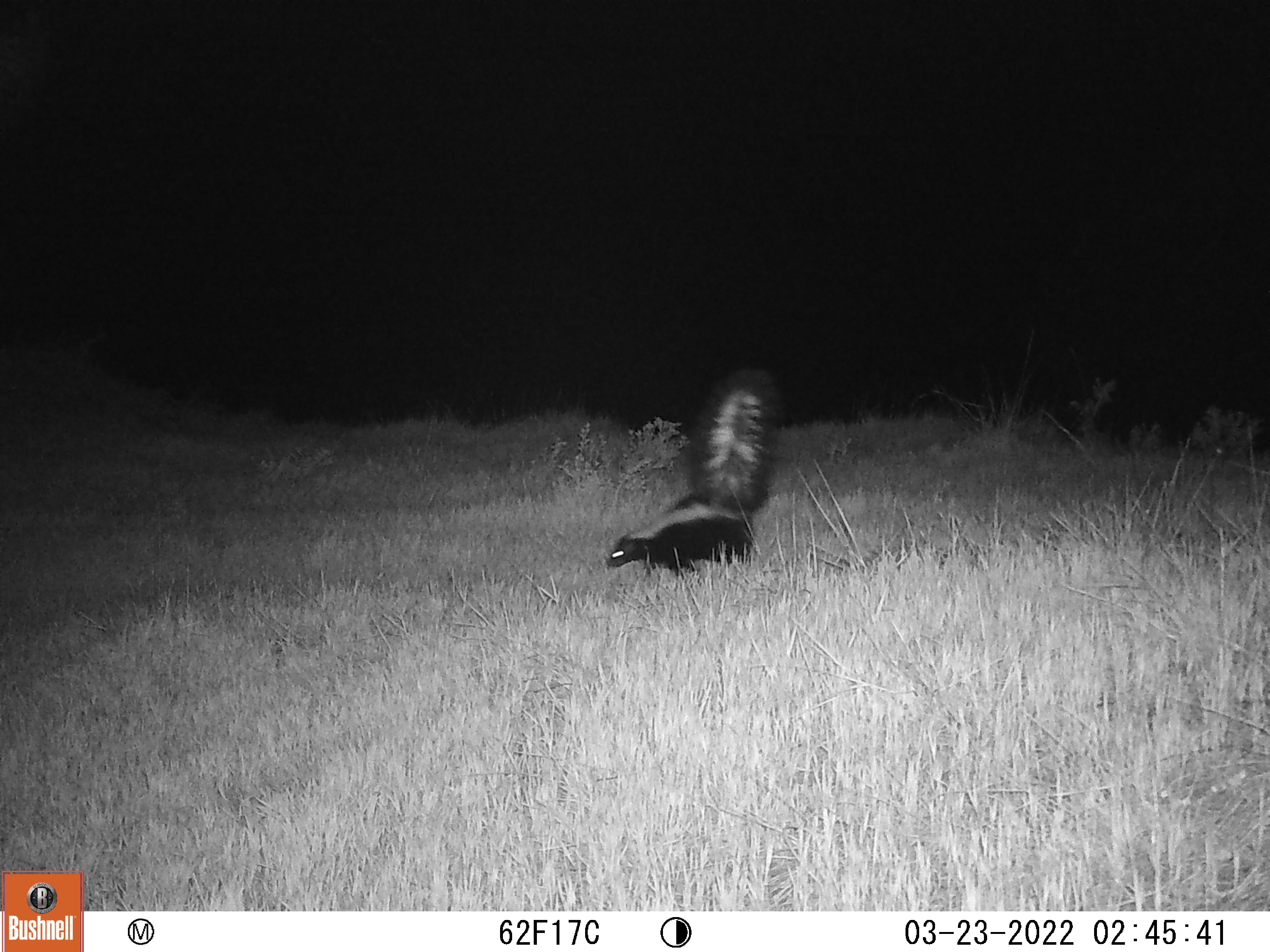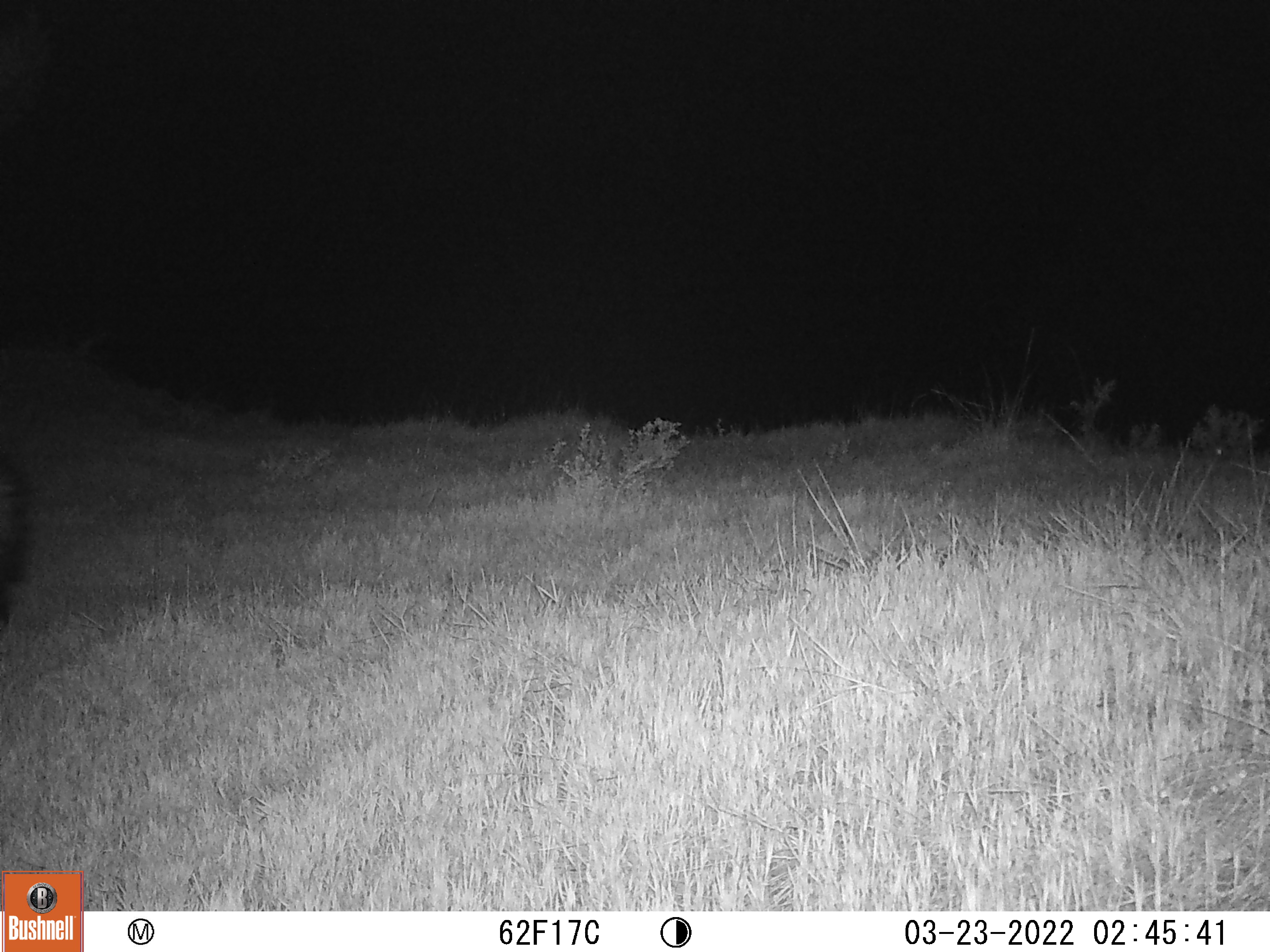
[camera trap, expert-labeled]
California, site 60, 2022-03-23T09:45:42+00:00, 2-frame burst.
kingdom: Animalia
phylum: Chordata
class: Mammalia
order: Carnivora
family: Mephitidae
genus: Mephitis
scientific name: Mephitis mephitis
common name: striped skunk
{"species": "striped skunk (Mephitis mephitis)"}